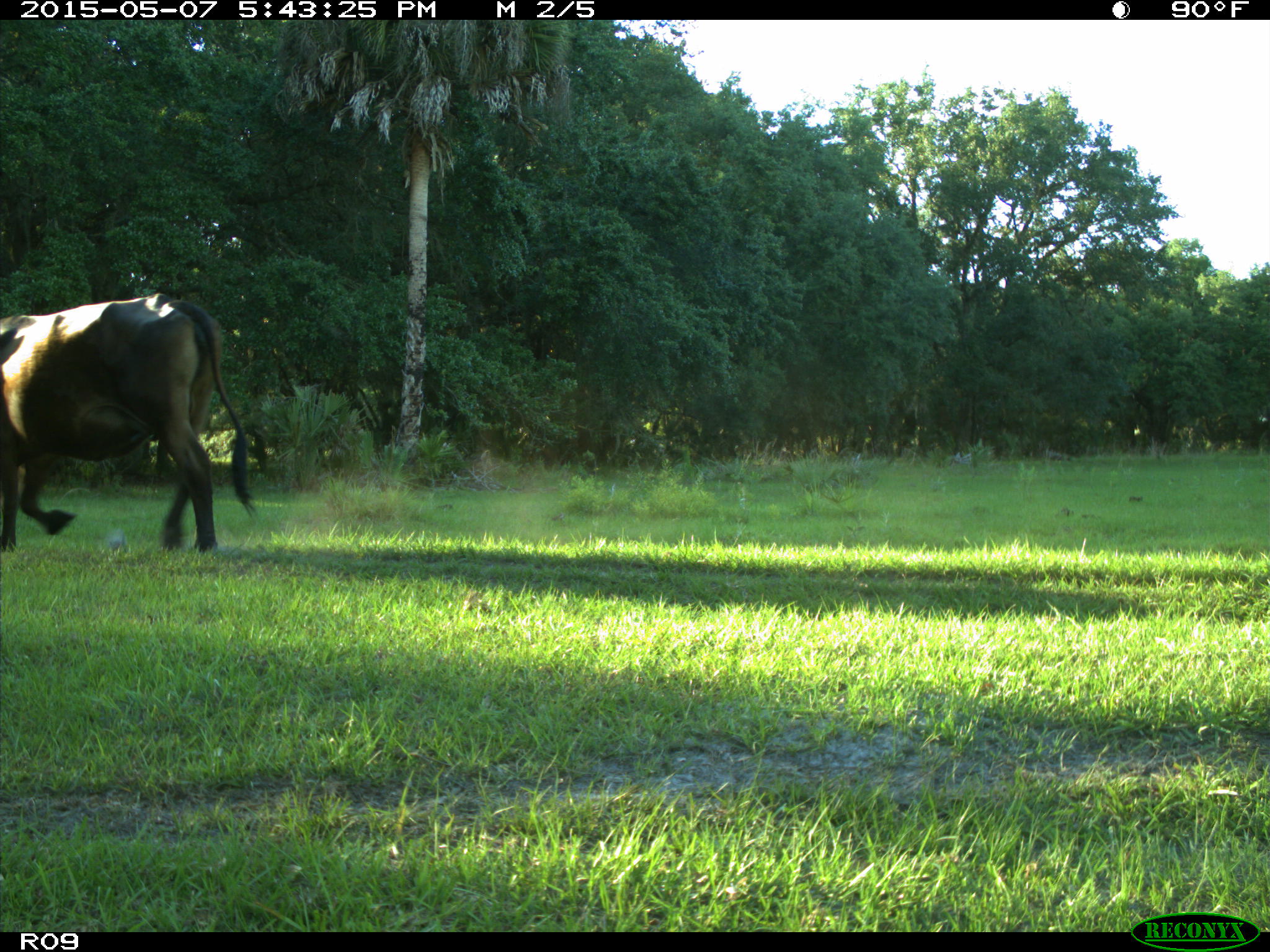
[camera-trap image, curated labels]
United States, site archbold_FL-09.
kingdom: Animalia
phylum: Chordata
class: Mammalia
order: Artiodactyla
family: Bovidae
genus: Bos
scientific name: Bos taurus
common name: domestic cow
Bos taurus (domestic cow).